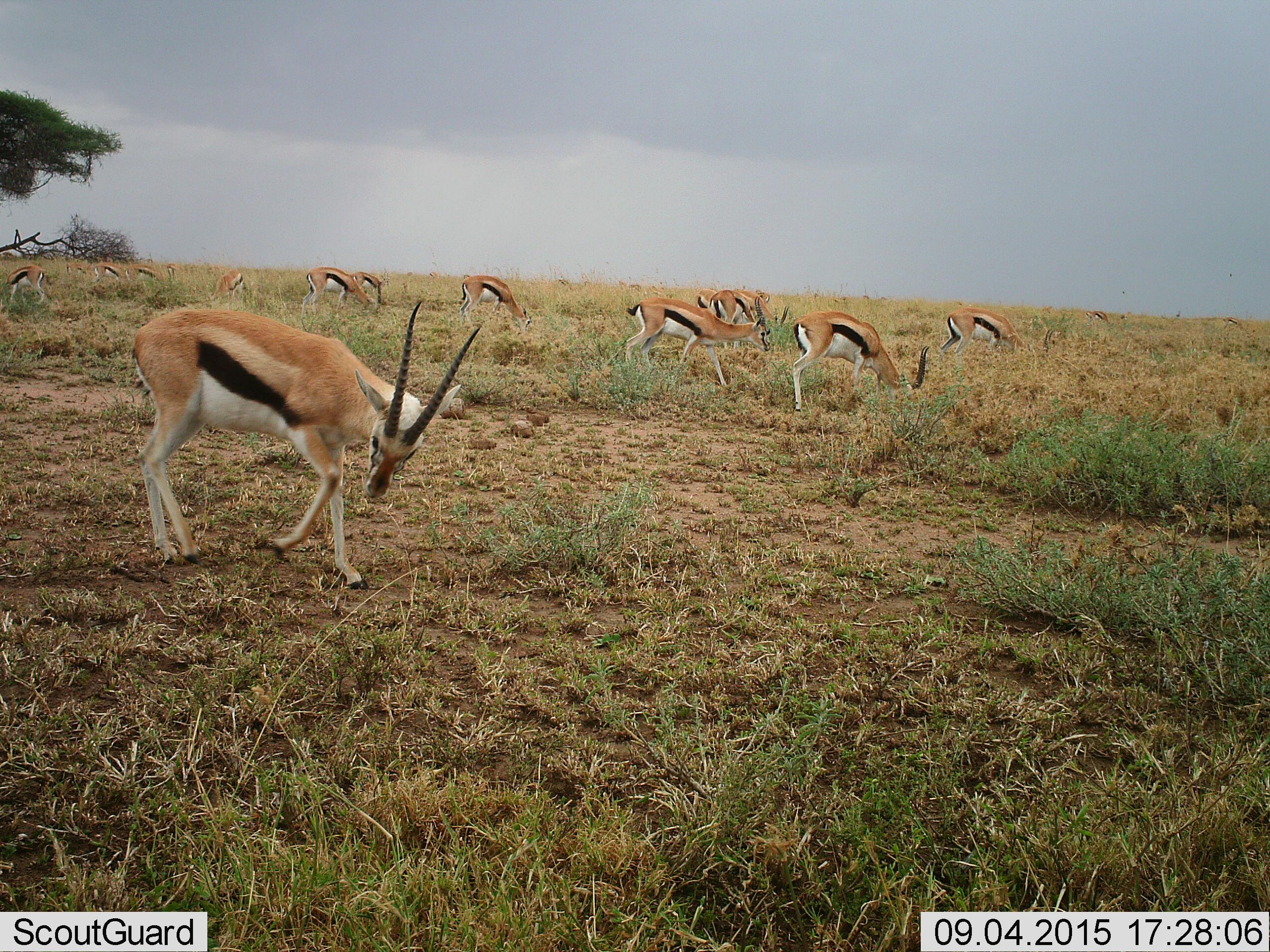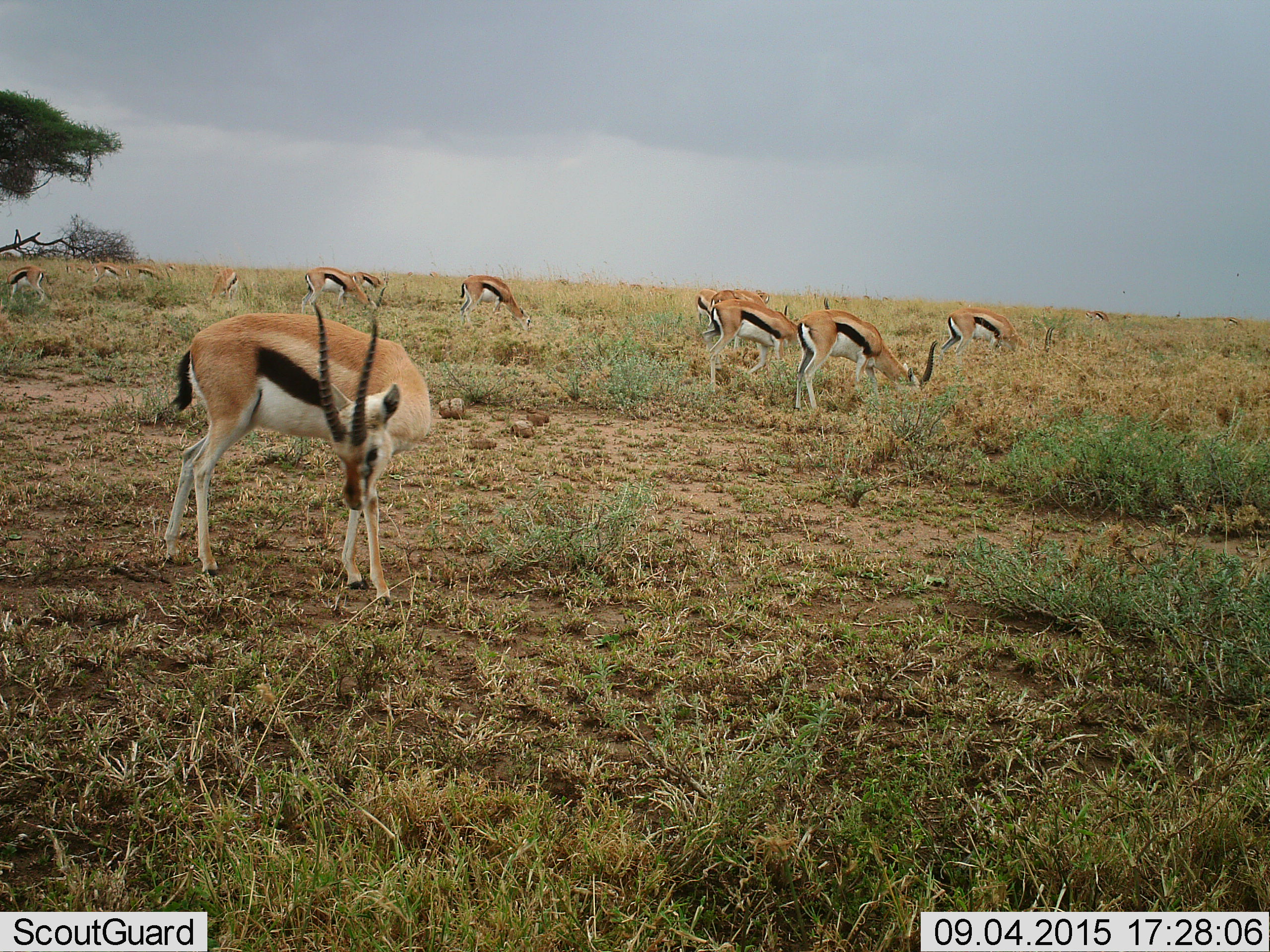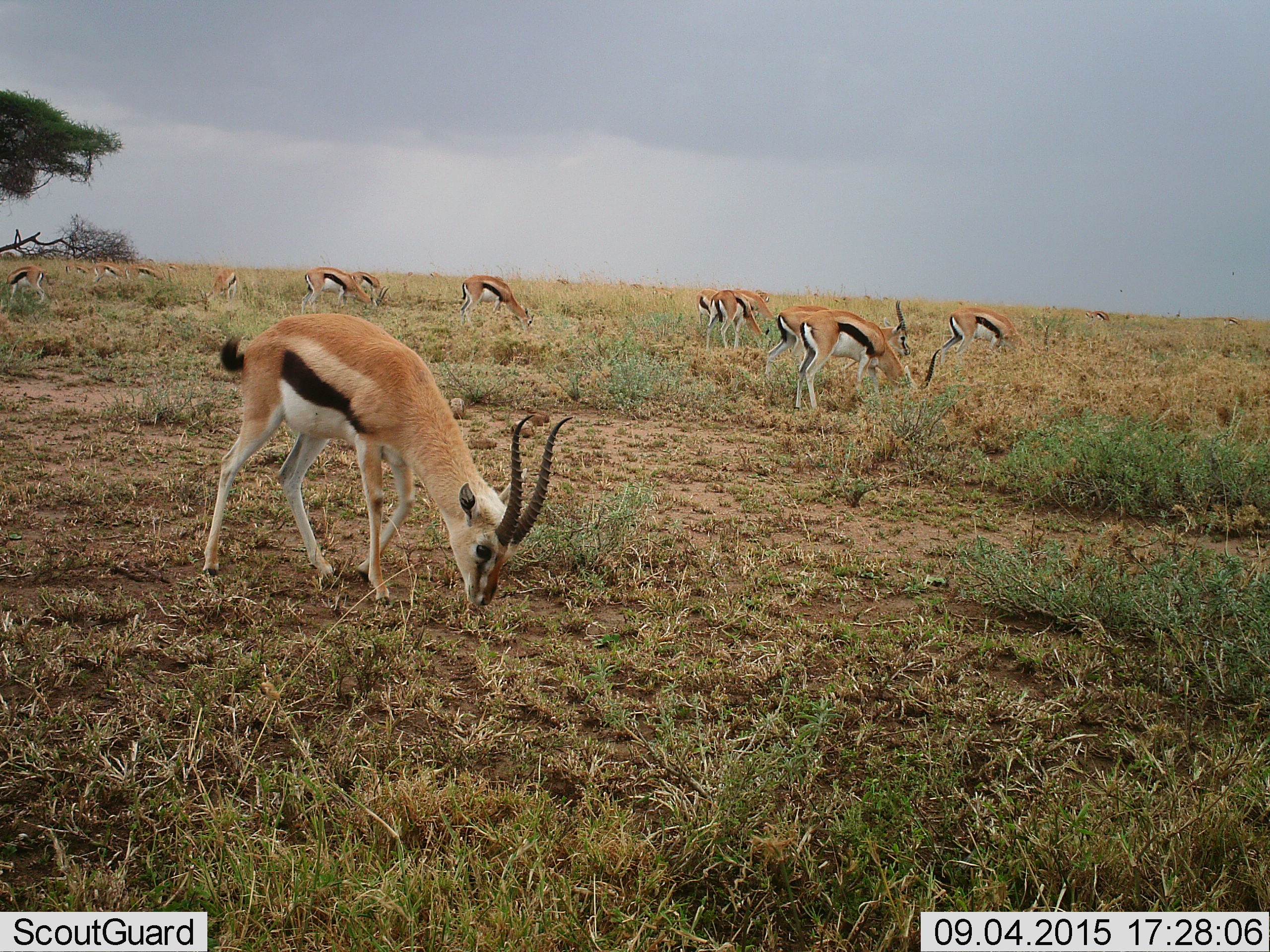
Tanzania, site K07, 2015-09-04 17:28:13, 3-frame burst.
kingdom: Animalia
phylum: Chordata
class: Mammalia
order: Artiodactyla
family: Bovidae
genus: Eudorcas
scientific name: Eudorcas thomsonii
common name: thomson's gazelle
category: gazellethomsons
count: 11-50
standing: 44%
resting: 0%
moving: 33%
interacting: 0%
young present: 0%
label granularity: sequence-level